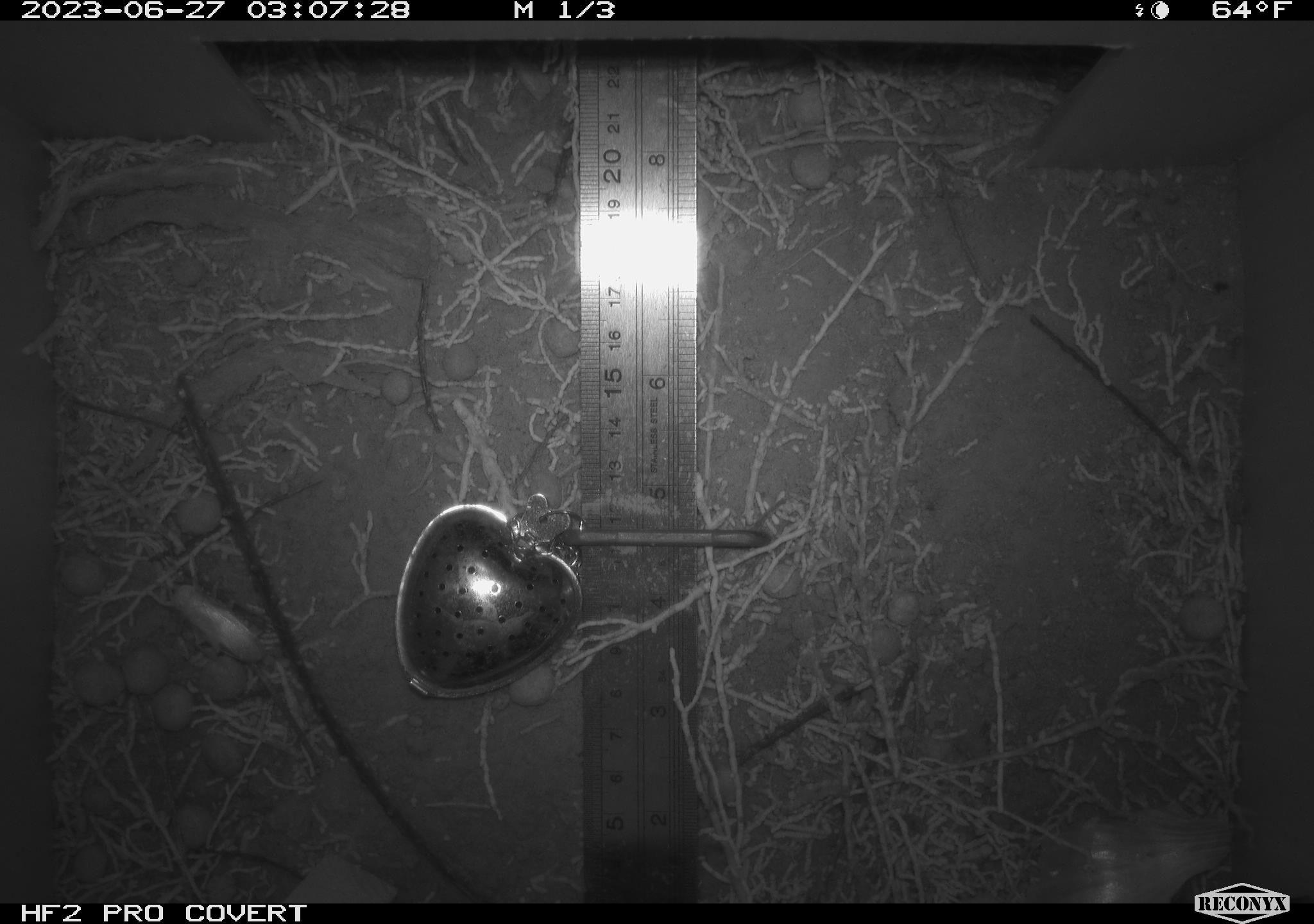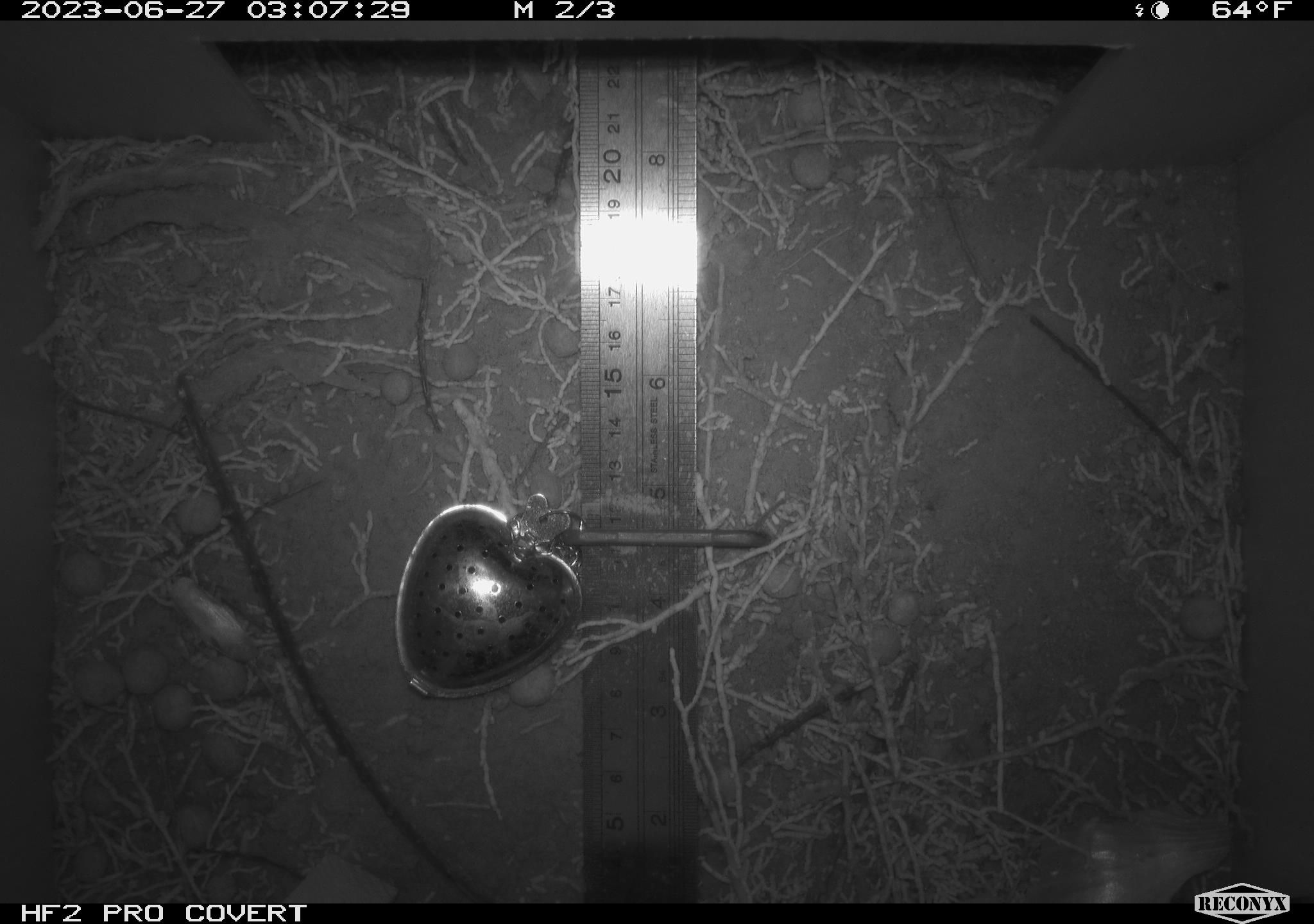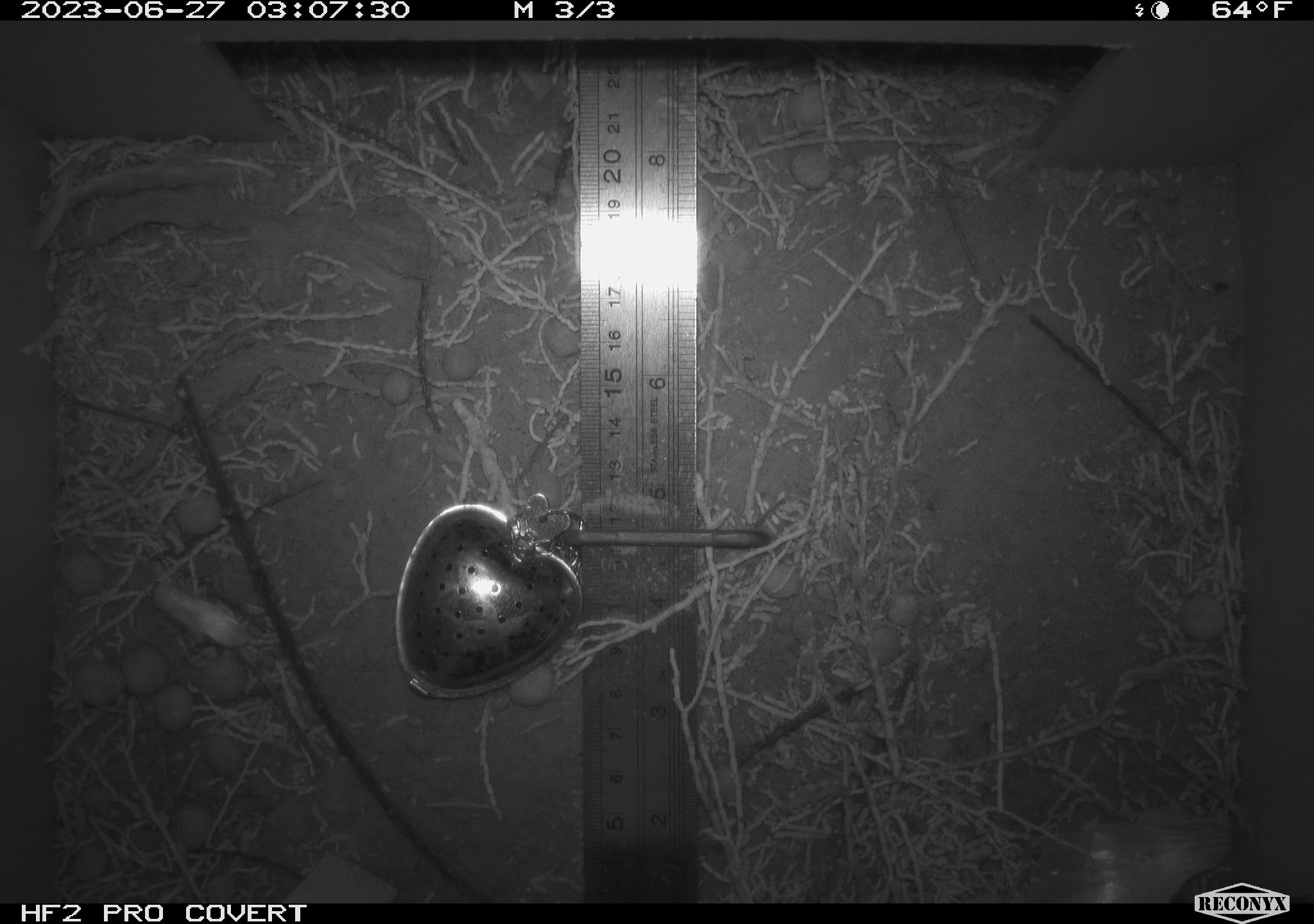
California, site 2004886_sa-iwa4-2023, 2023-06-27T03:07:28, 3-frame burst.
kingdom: Animalia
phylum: Arthropoda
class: Insecta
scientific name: Insecta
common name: insect